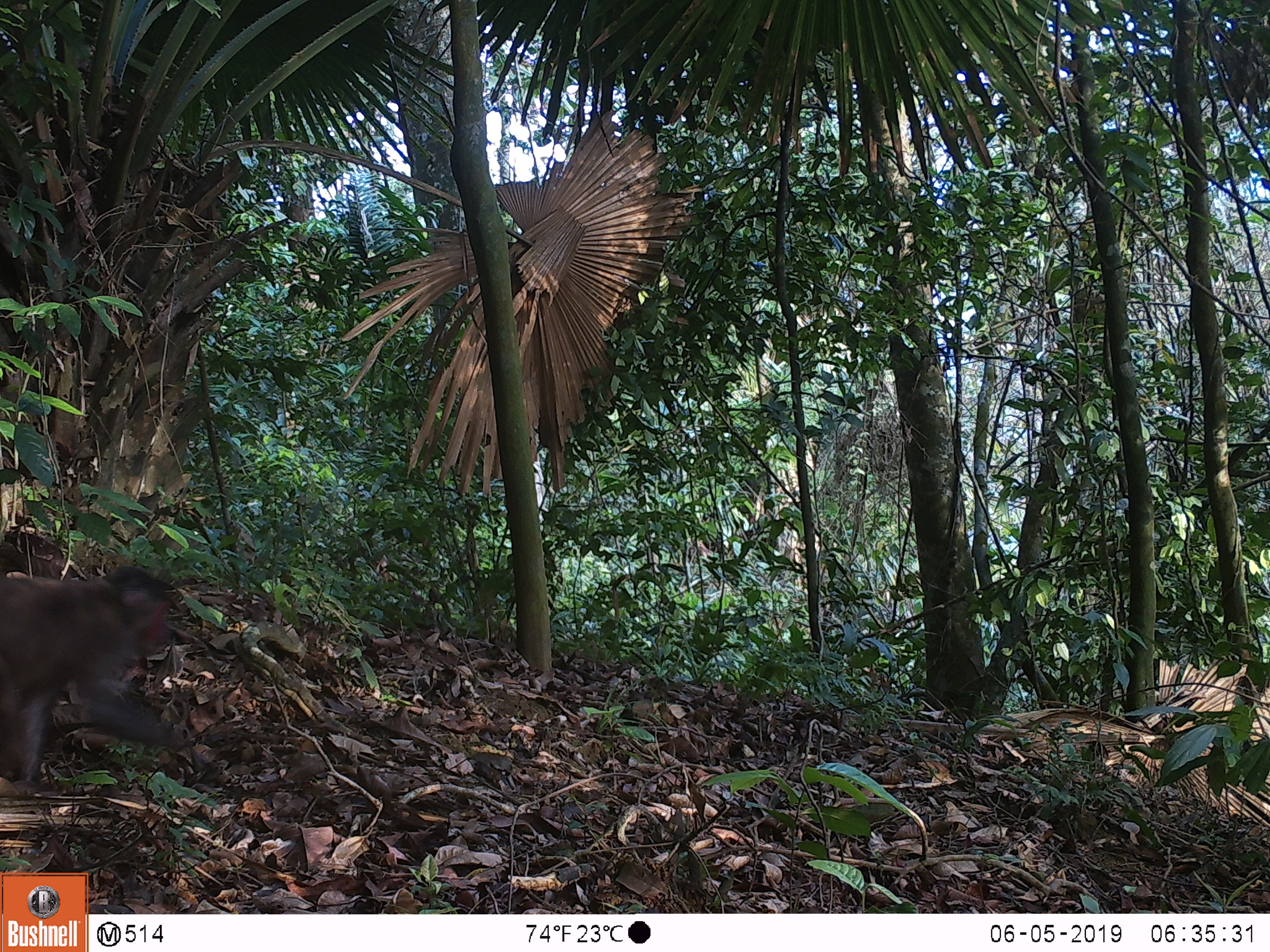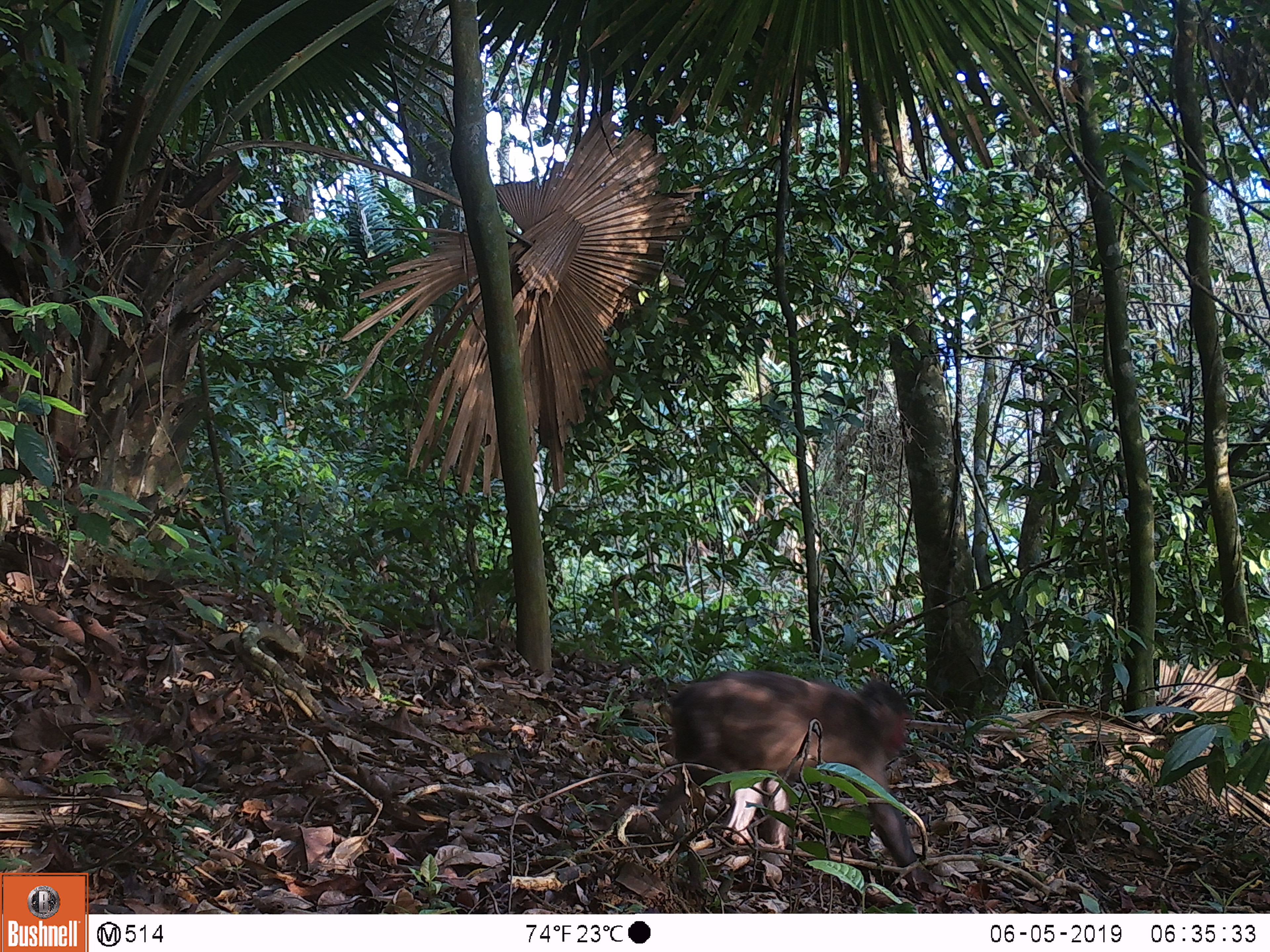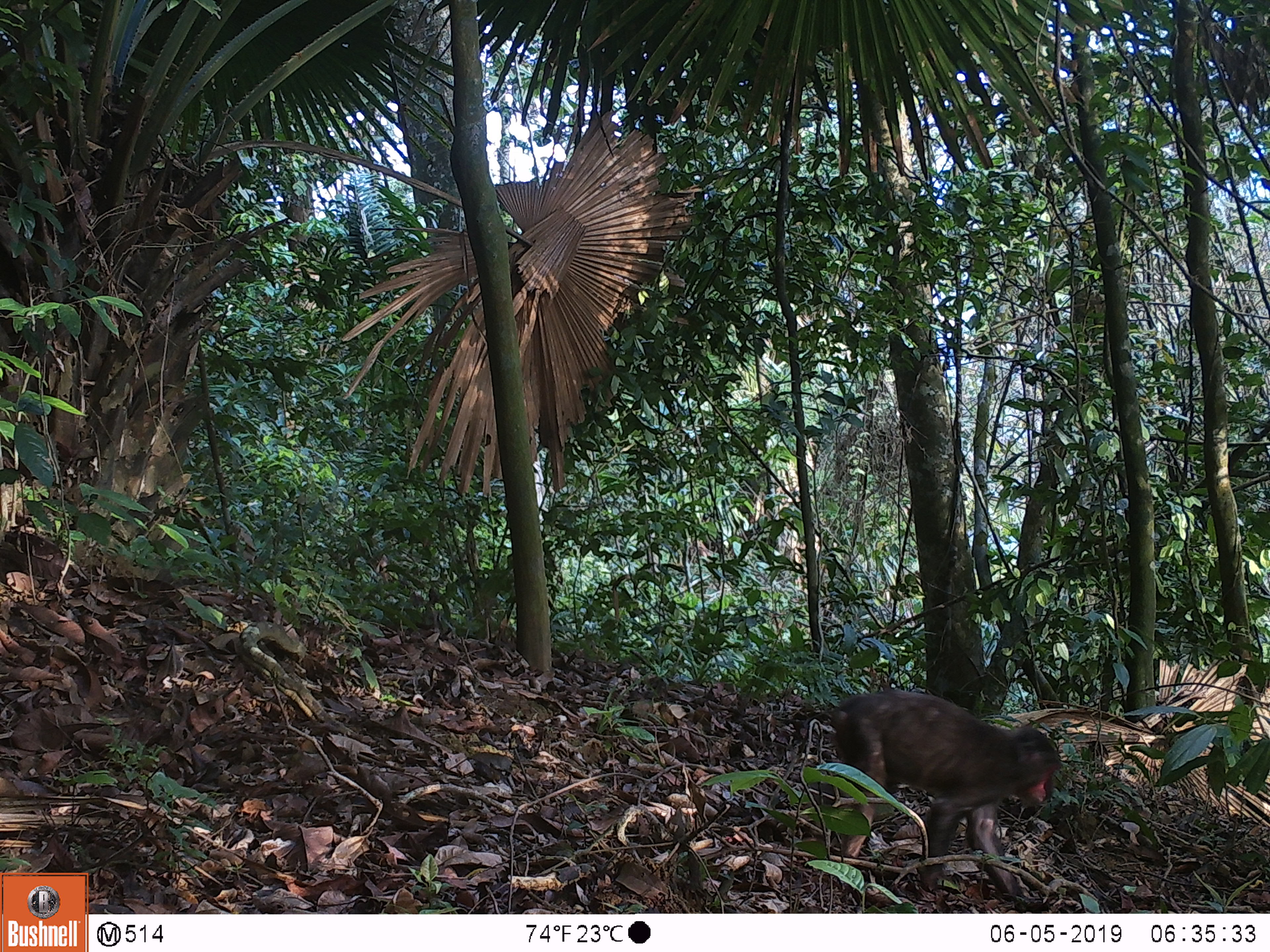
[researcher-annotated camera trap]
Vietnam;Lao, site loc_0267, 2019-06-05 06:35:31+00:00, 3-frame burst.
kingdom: Animalia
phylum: Chordata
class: Mammalia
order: Primates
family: Cercopithecidae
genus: Macaca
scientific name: Macaca arctoides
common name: stump-tailed macaque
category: stump tailed macaque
Stump tailed macaque (stump-tailed macaque) (Macaca arctoides). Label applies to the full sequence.